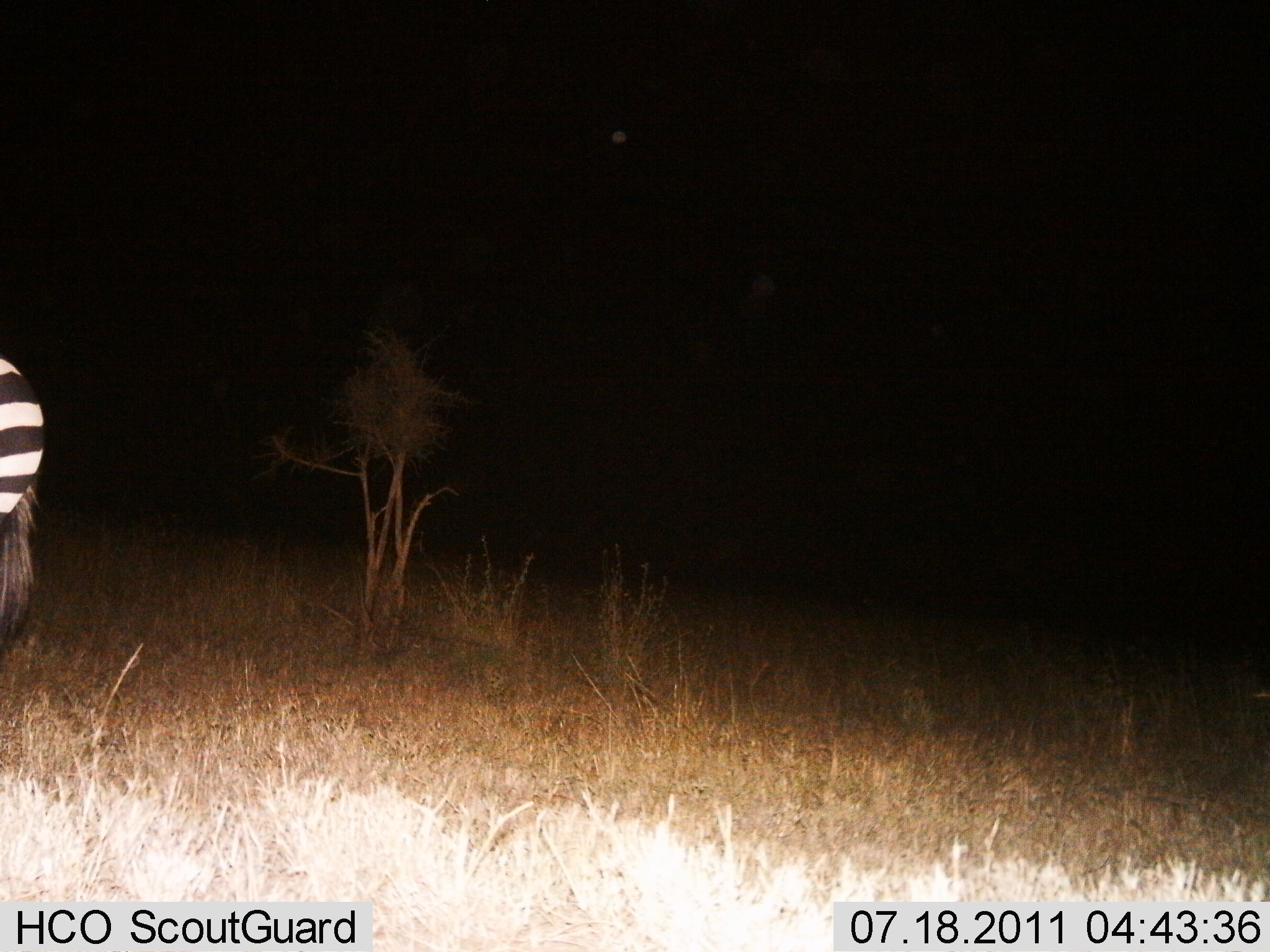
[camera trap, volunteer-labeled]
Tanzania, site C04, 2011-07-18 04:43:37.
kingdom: Animalia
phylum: Chordata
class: Mammalia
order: Perissodactyla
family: Equidae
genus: Equus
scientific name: Equus quagga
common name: plains zebra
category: zebra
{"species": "zebra (plains zebra) (Equus quagga)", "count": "1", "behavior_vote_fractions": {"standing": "92%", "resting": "0%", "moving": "8%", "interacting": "0%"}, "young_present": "0%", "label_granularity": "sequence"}